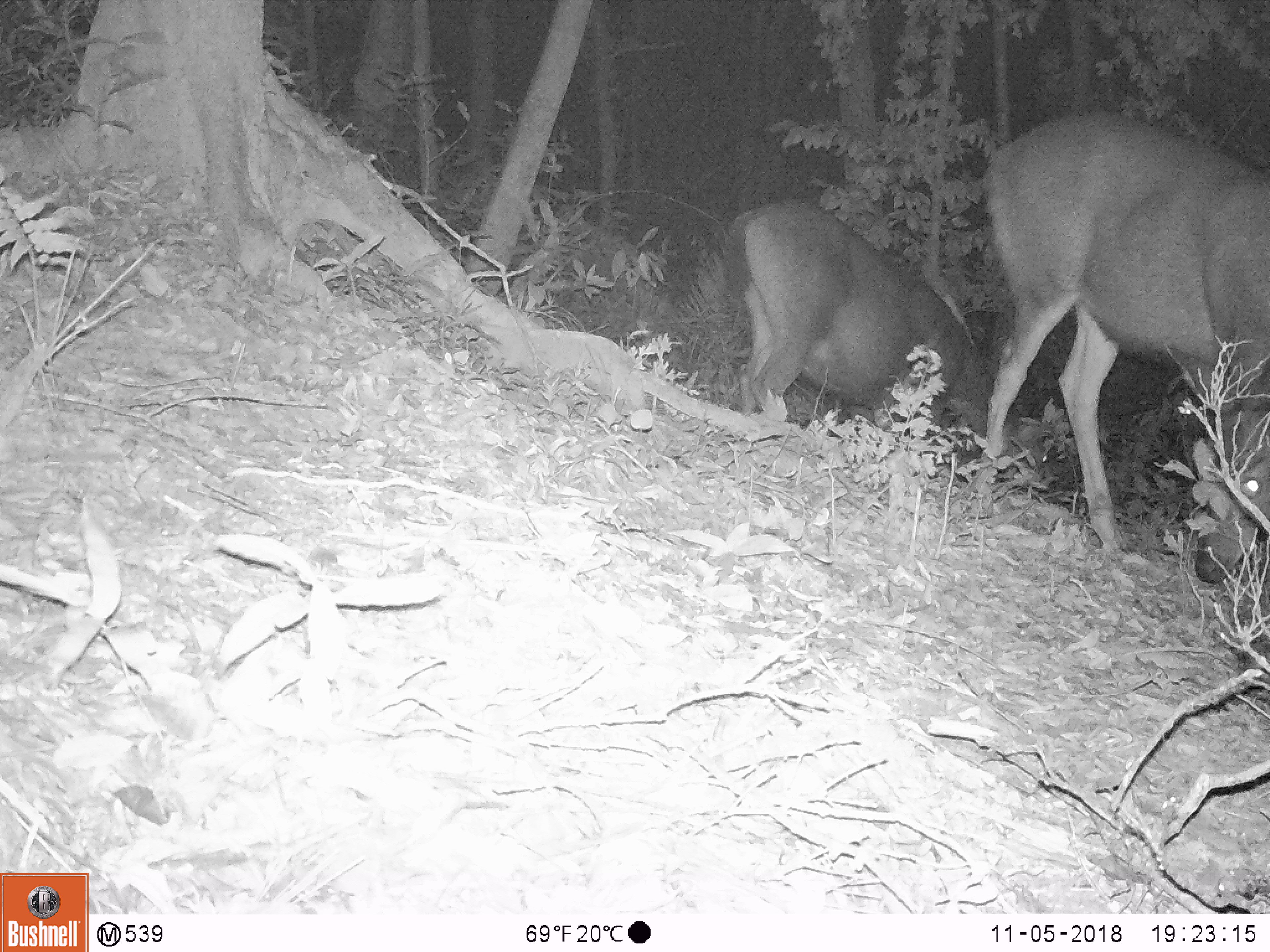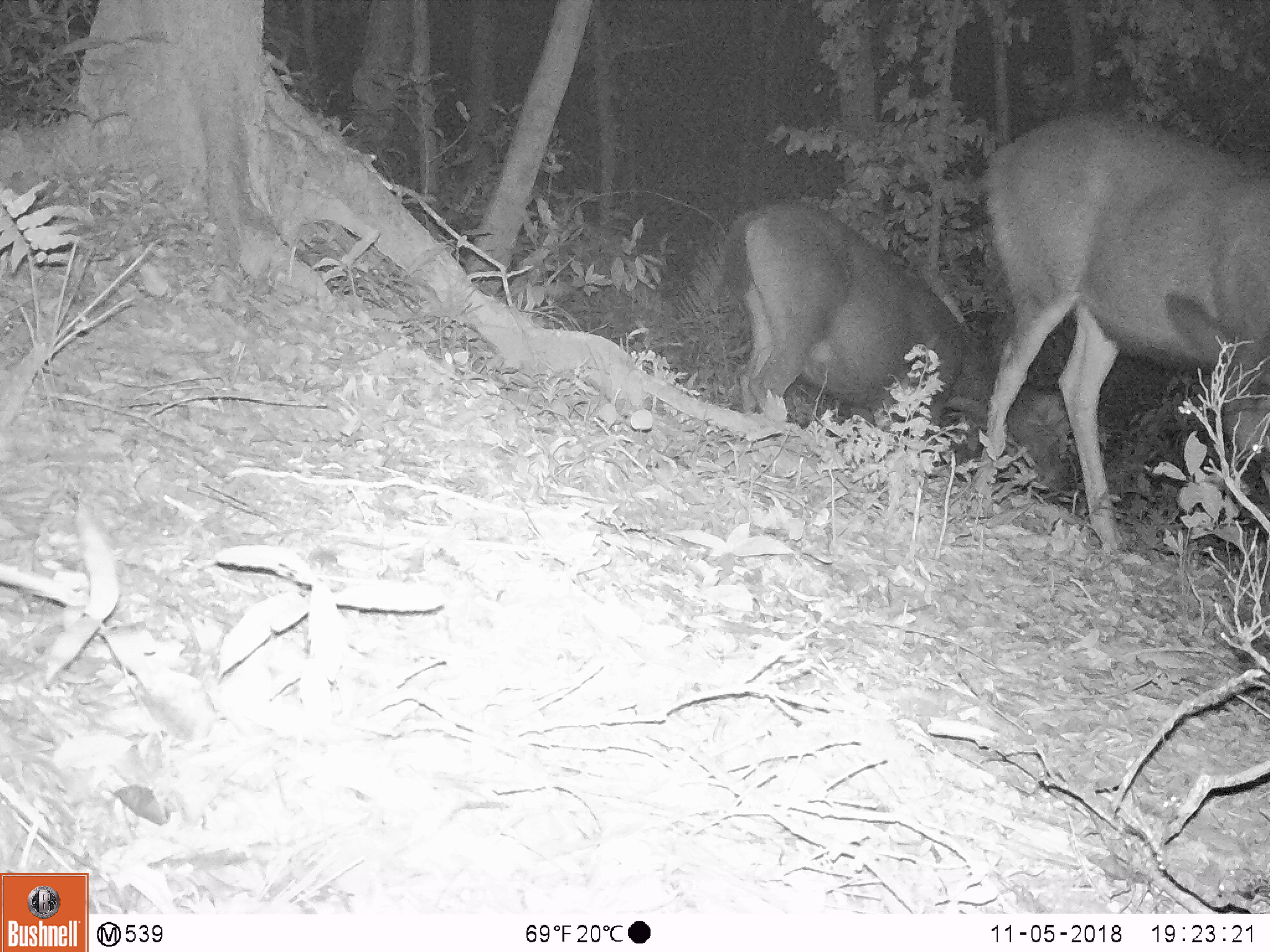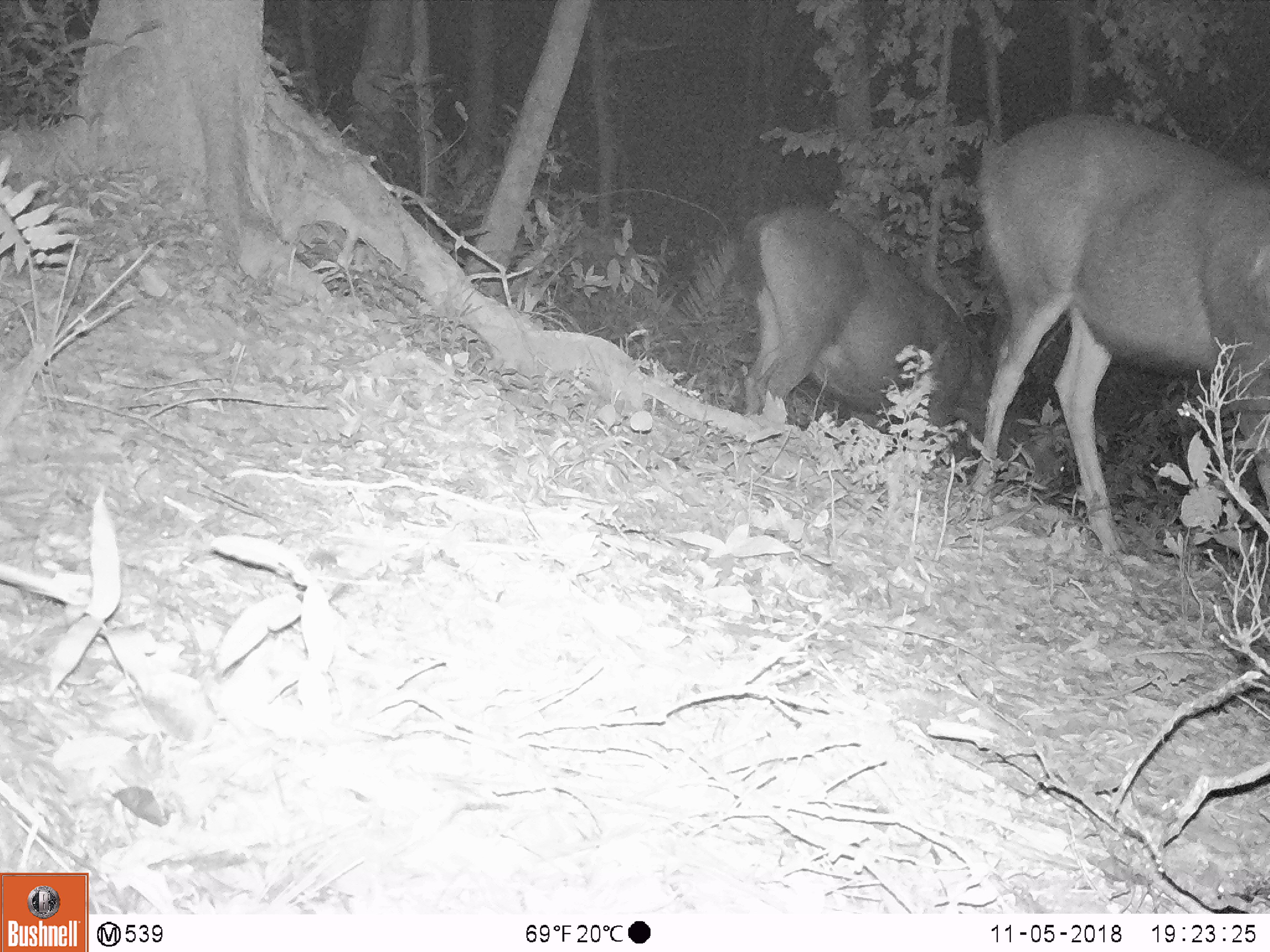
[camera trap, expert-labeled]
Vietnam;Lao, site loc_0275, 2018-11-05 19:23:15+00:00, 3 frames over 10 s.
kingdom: Animalia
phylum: Chordata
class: Mammalia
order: Artiodactyla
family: Cervidae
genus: Rusa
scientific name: Rusa unicolor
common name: sambar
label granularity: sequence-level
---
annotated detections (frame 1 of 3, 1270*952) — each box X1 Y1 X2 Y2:
sambar: 964 116 1270 583; 721 200 1057 493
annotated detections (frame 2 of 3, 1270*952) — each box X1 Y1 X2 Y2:
sambar: 965 112 1268 554; 723 203 1074 499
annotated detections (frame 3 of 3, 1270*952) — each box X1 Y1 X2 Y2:
sambar: 967 113 1270 563; 734 206 1066 500